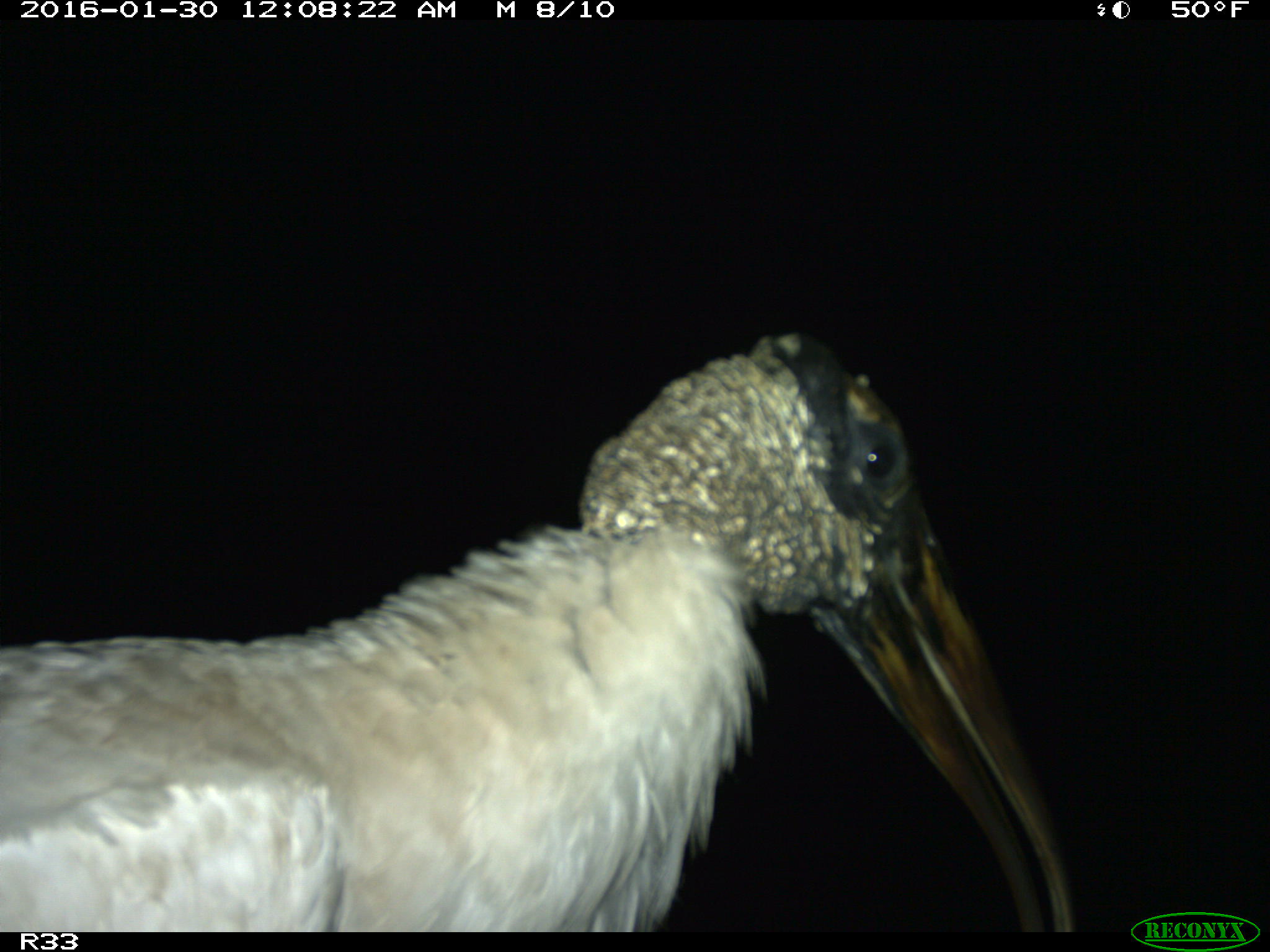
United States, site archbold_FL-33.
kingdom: Animalia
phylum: Chordata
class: Aves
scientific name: Aves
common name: birds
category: unidentified bird